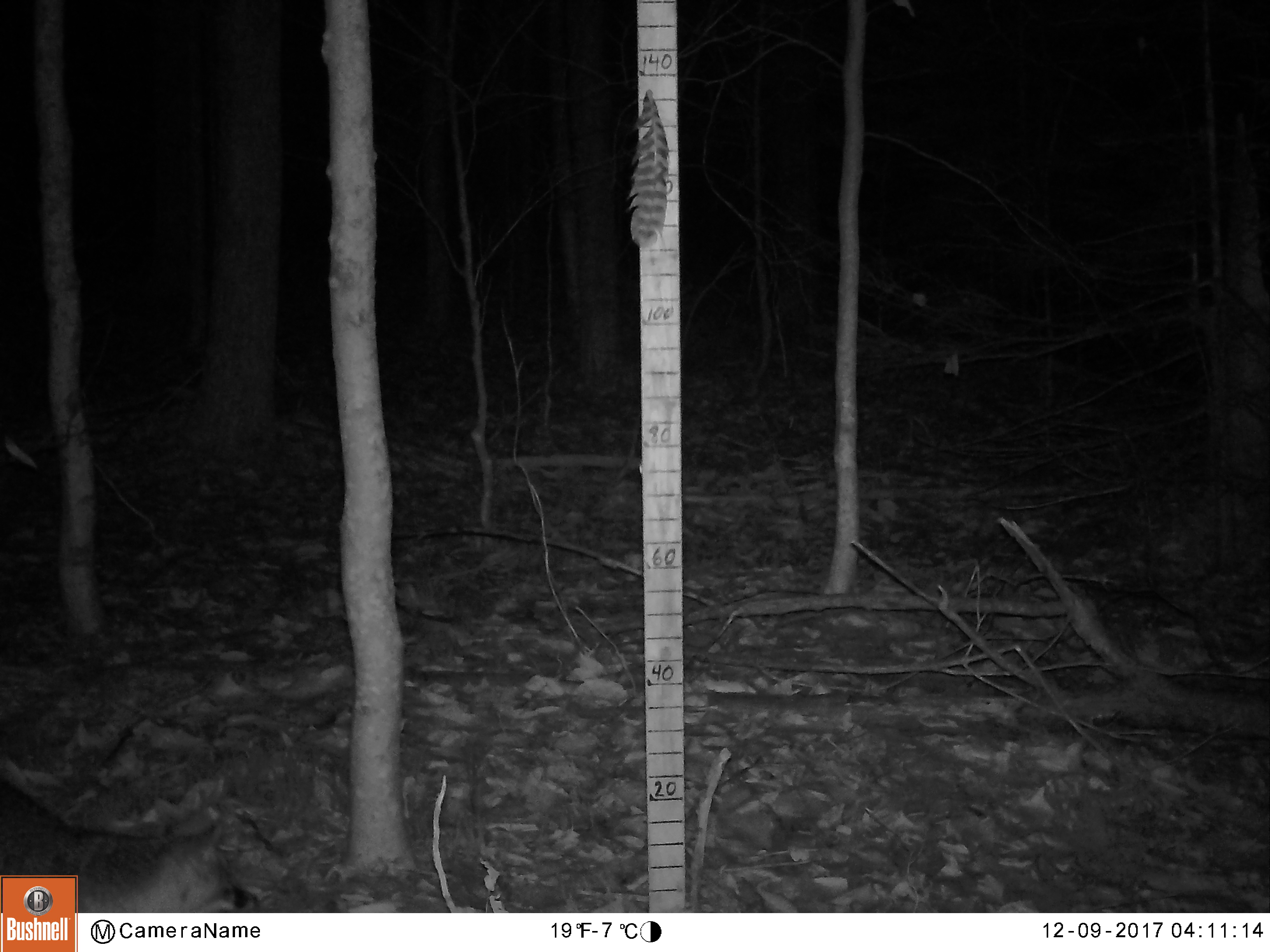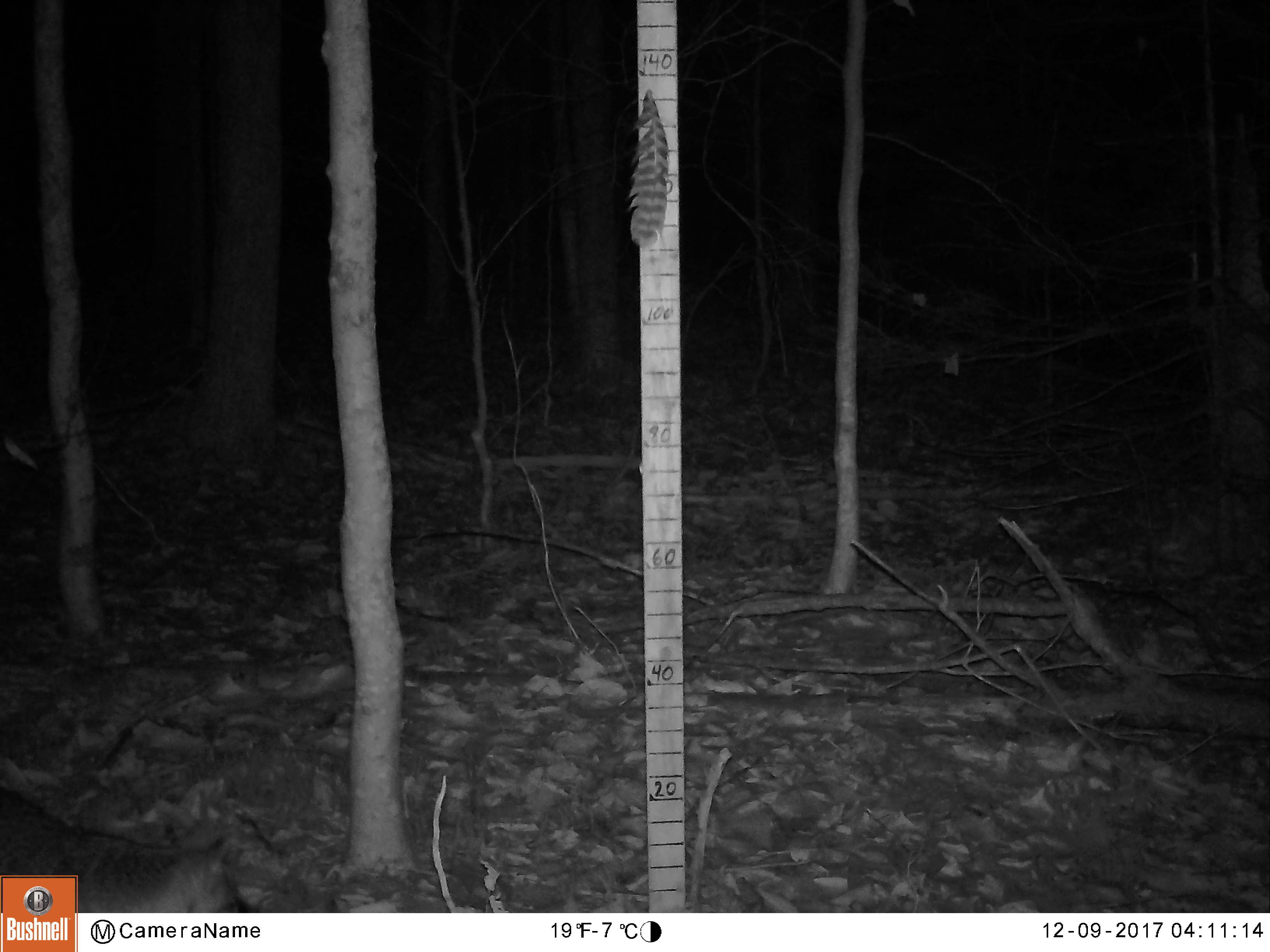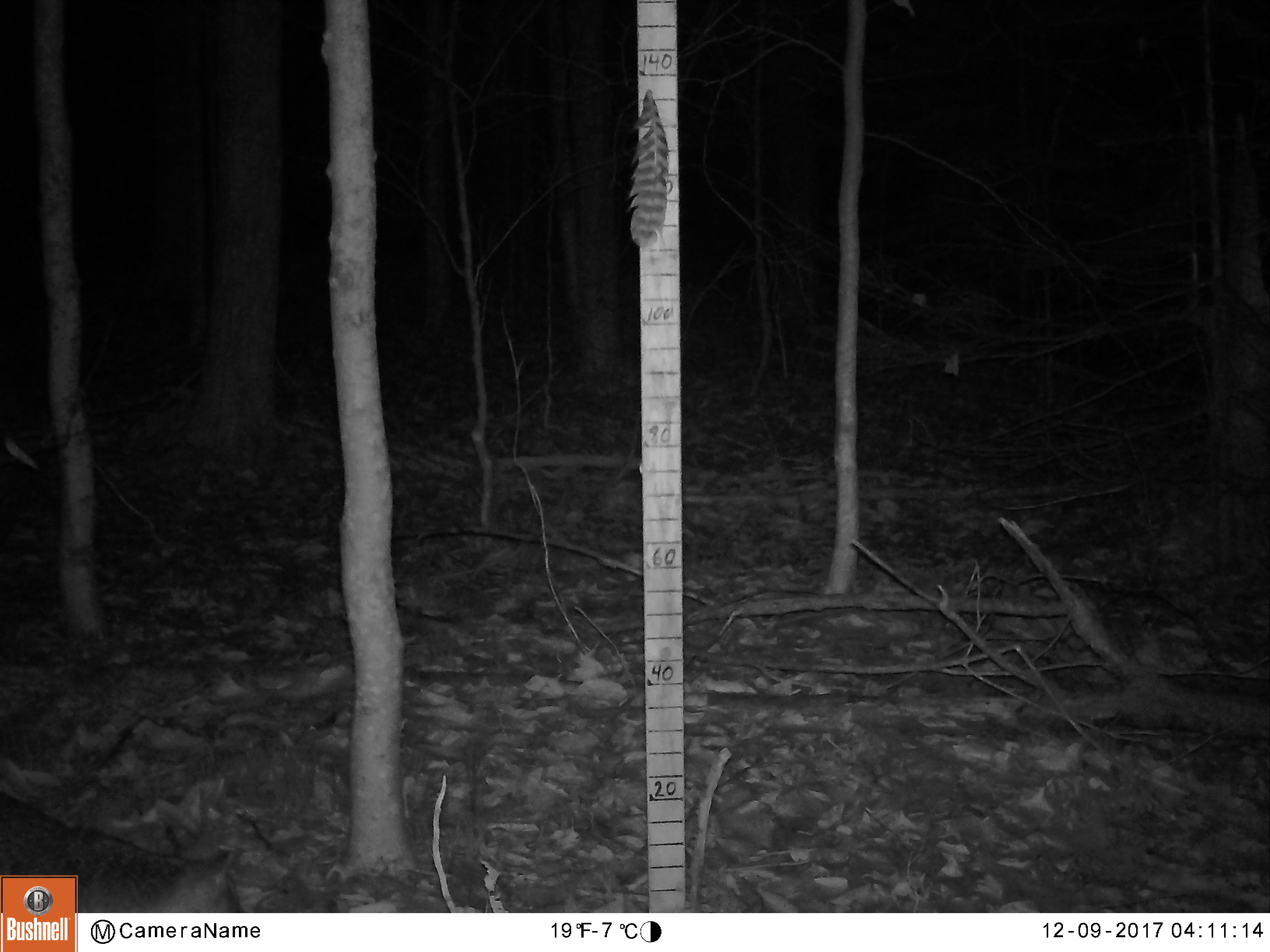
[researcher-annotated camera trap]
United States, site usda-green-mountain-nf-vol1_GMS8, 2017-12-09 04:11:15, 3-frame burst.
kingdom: Animalia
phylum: Chordata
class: Mammalia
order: Carnivora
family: Canidae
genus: Urocyon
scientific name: Urocyon cinereoargenteus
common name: gray fox